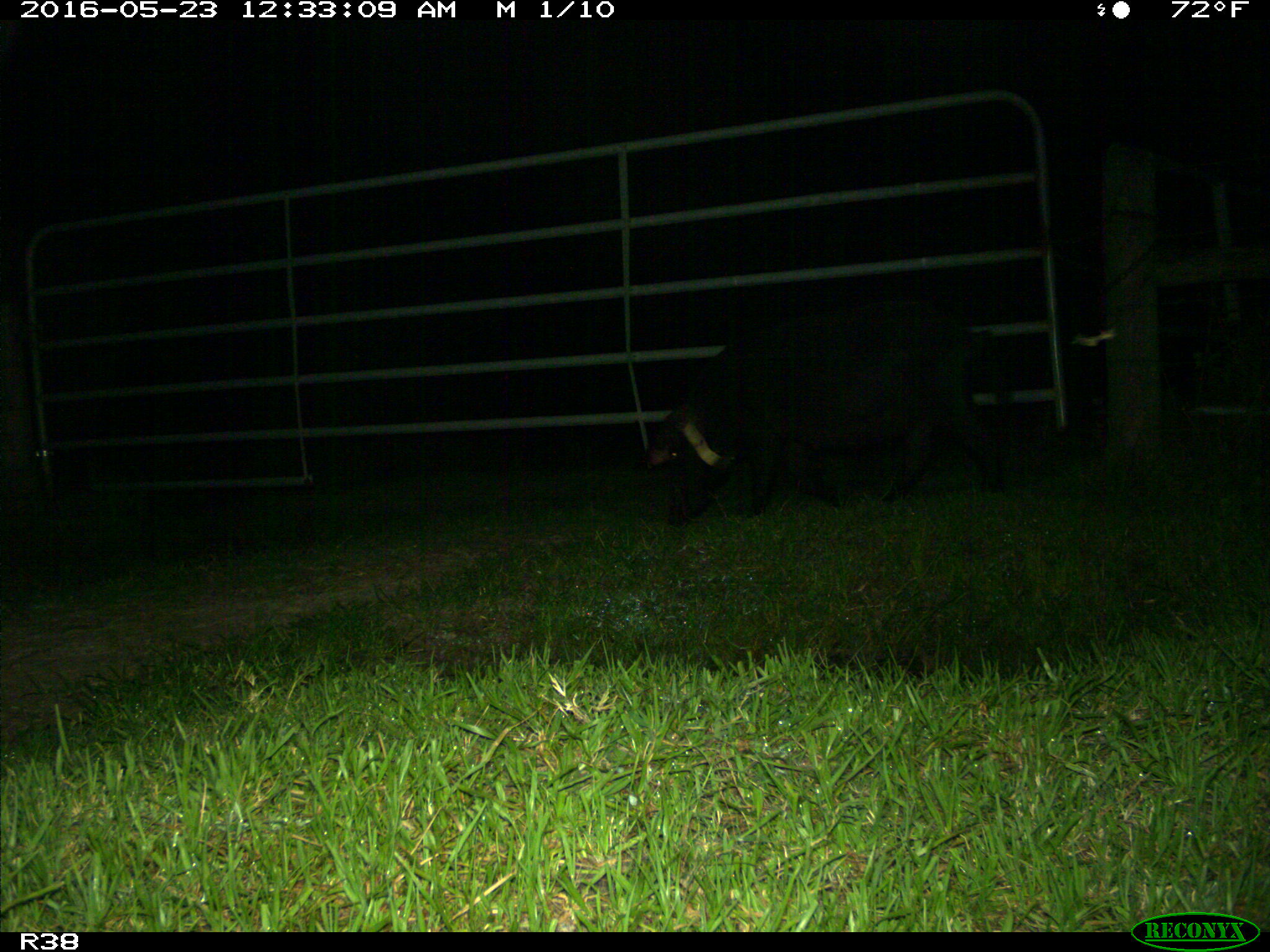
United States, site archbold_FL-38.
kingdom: Animalia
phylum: Chordata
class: Mammalia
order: Artiodactyla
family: Suidae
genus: Sus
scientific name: Sus scrofa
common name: wild boar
Sus scrofa (wild boar).